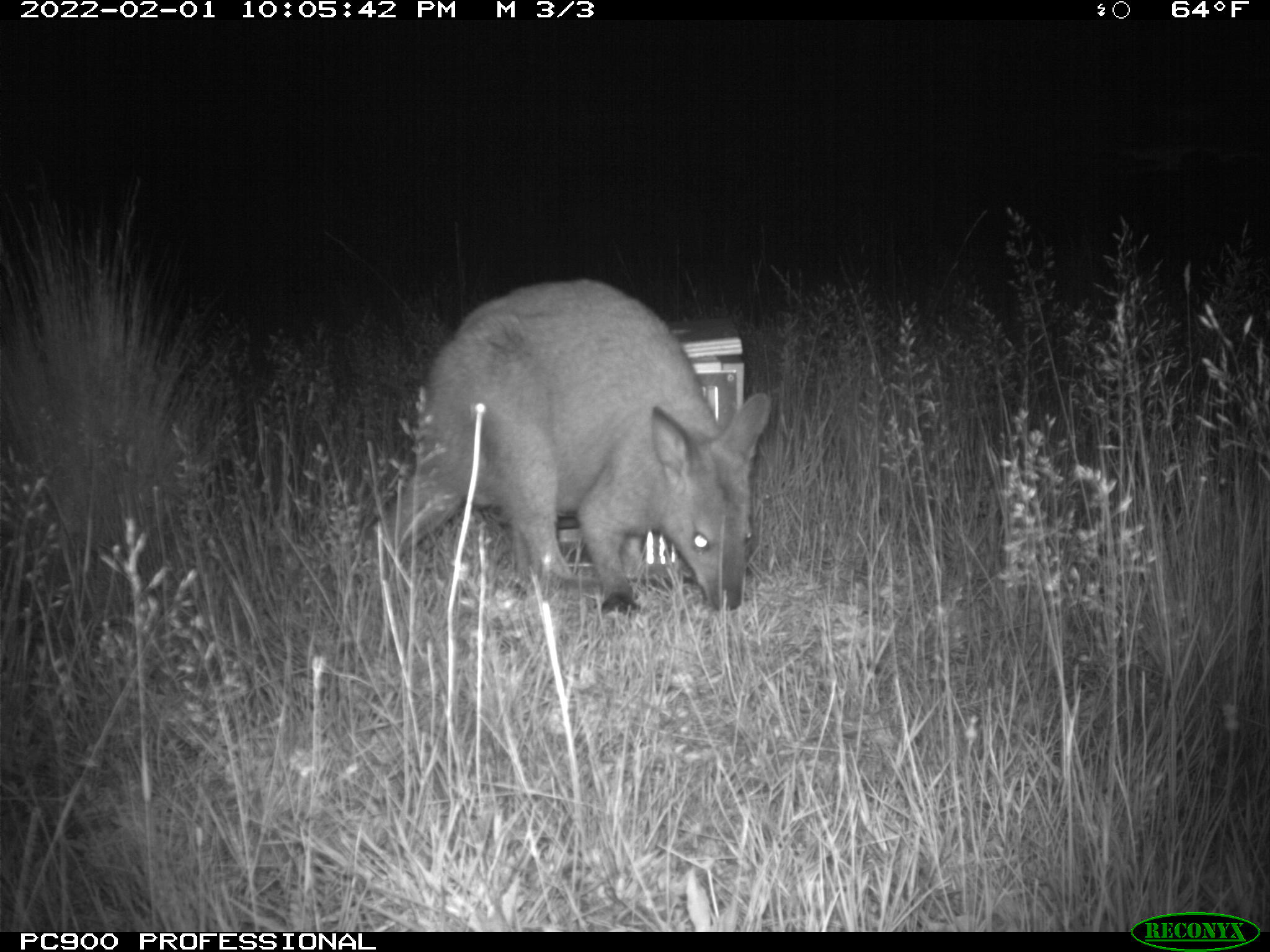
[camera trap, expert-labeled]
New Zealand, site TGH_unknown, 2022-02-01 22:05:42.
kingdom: Animalia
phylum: Chordata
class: Mammalia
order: Diprotodontia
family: Macropodidae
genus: Notamacropus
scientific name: Notamacropus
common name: wallaby